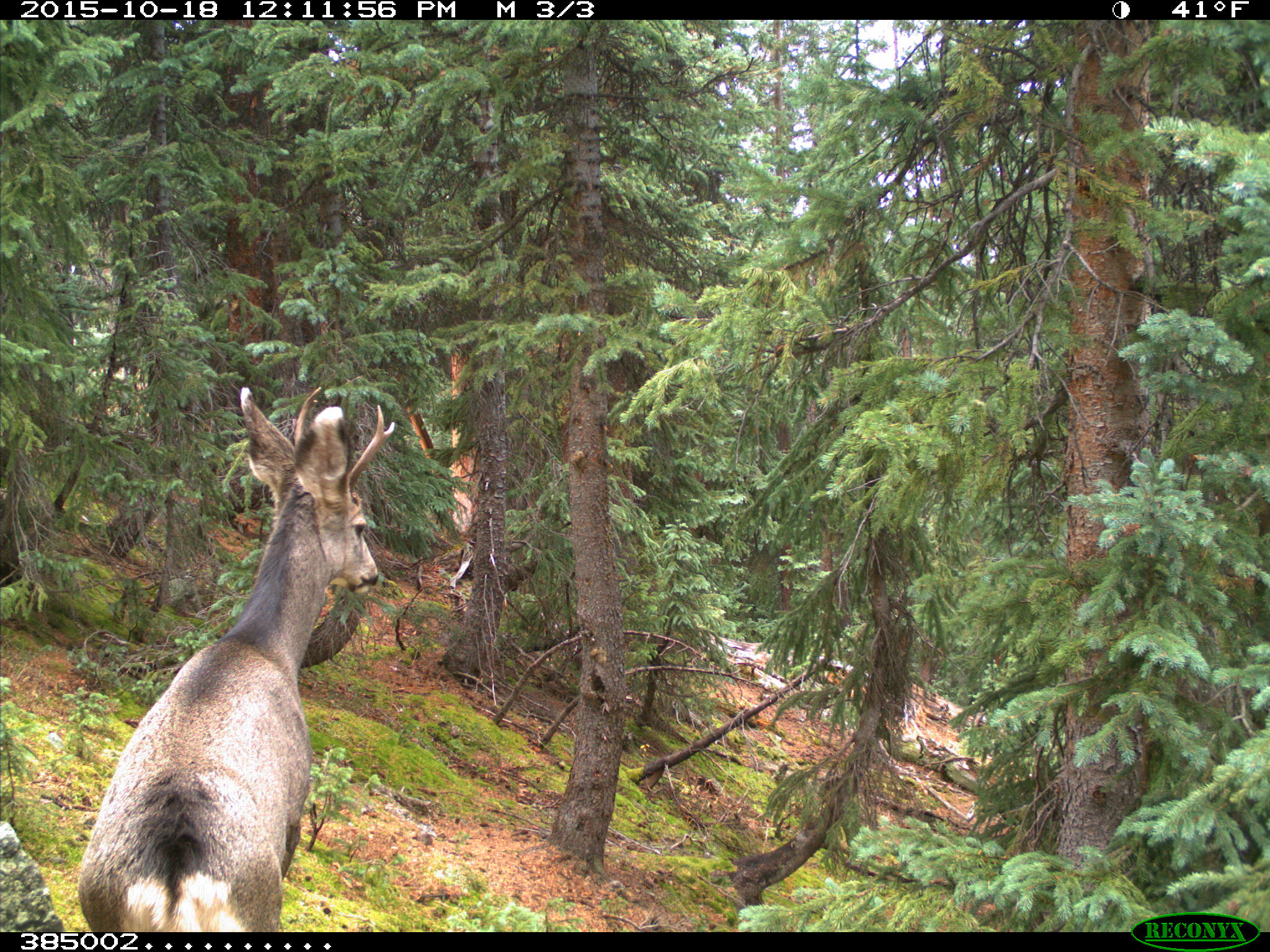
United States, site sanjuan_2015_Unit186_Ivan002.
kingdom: Animalia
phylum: Chordata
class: Mammalia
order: Artiodactyla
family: Cervidae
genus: Odocoileus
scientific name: Odocoileus hemionus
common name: mule deer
Odocoileus hemionus (mule deer).